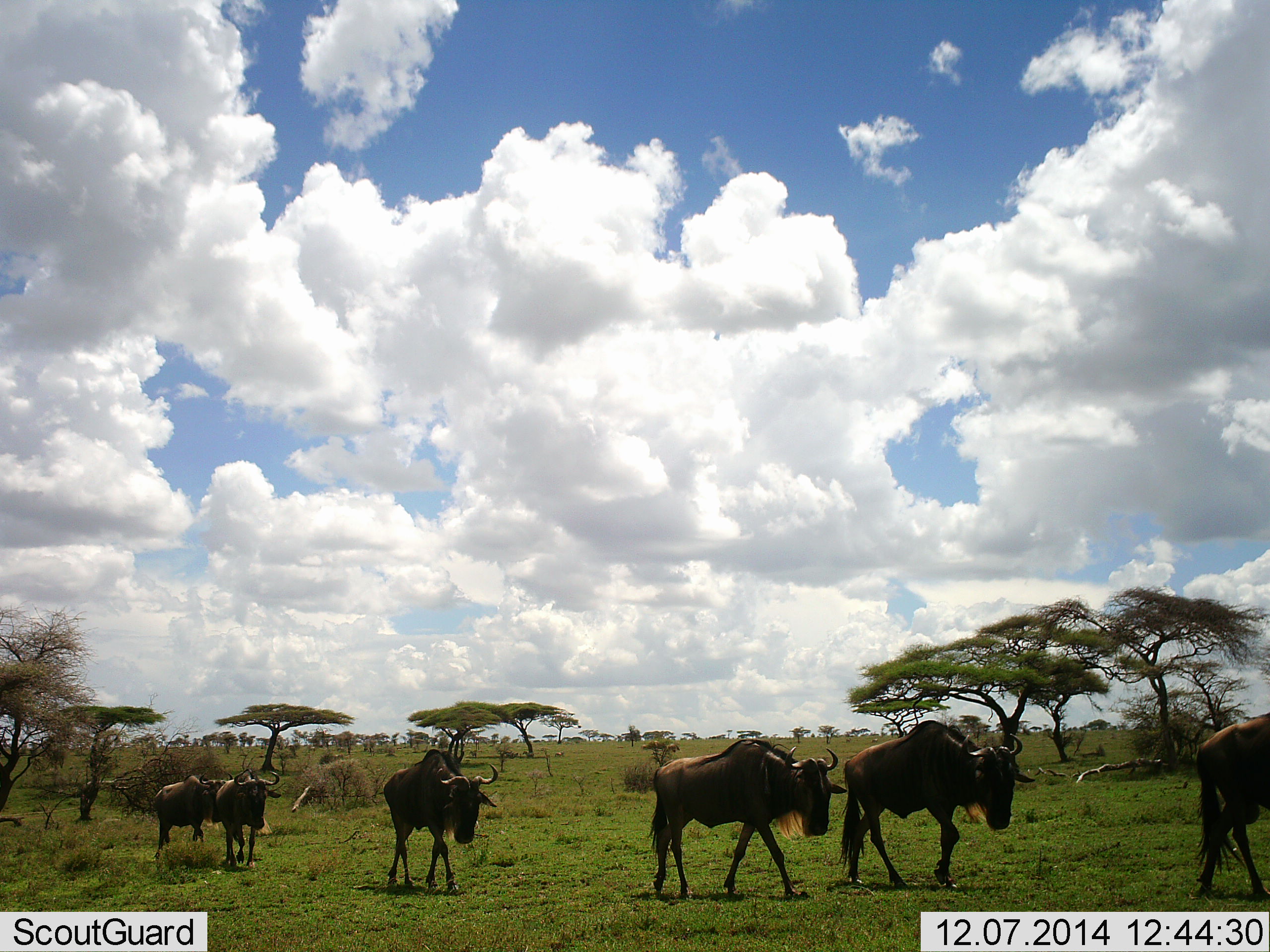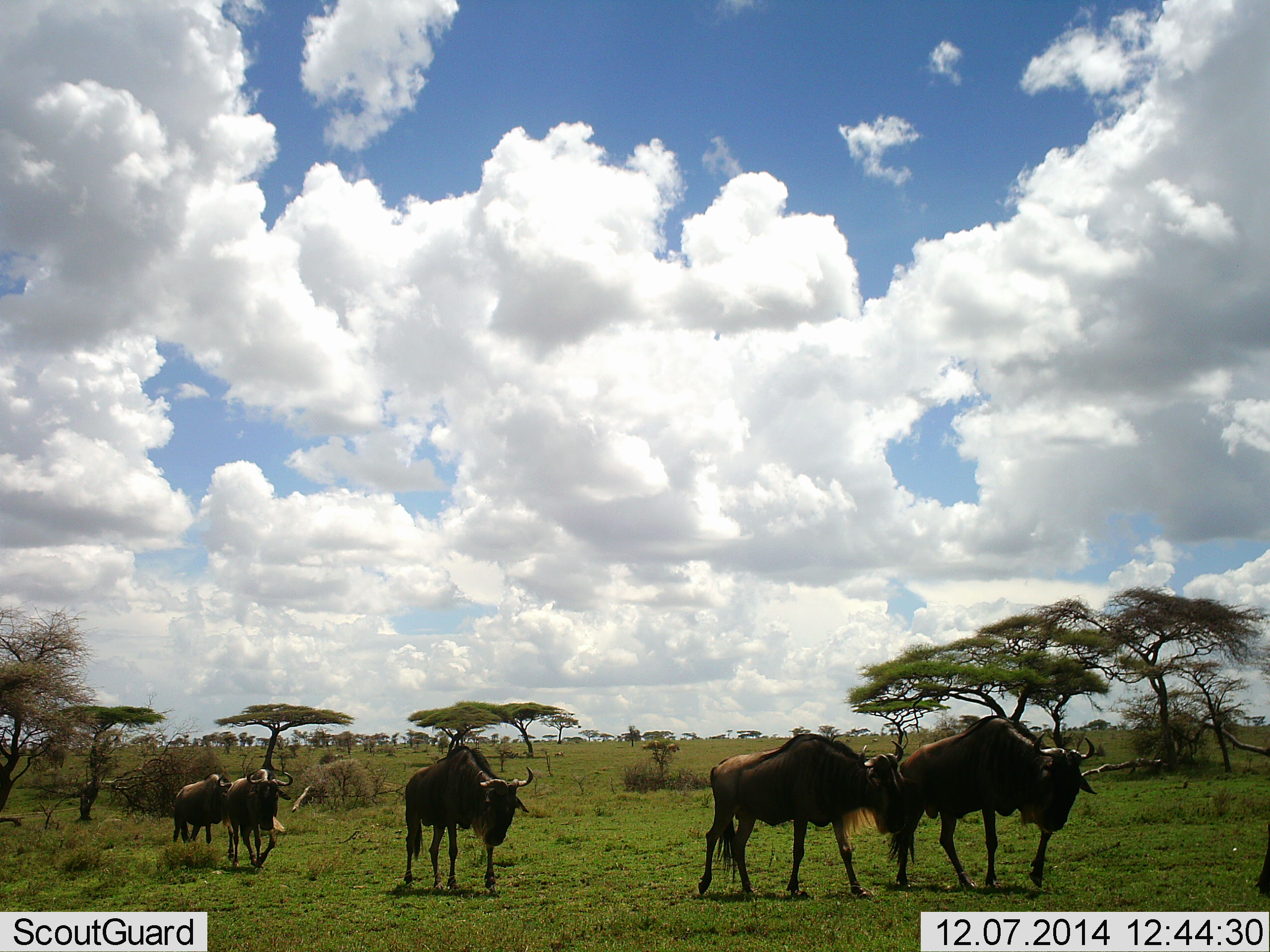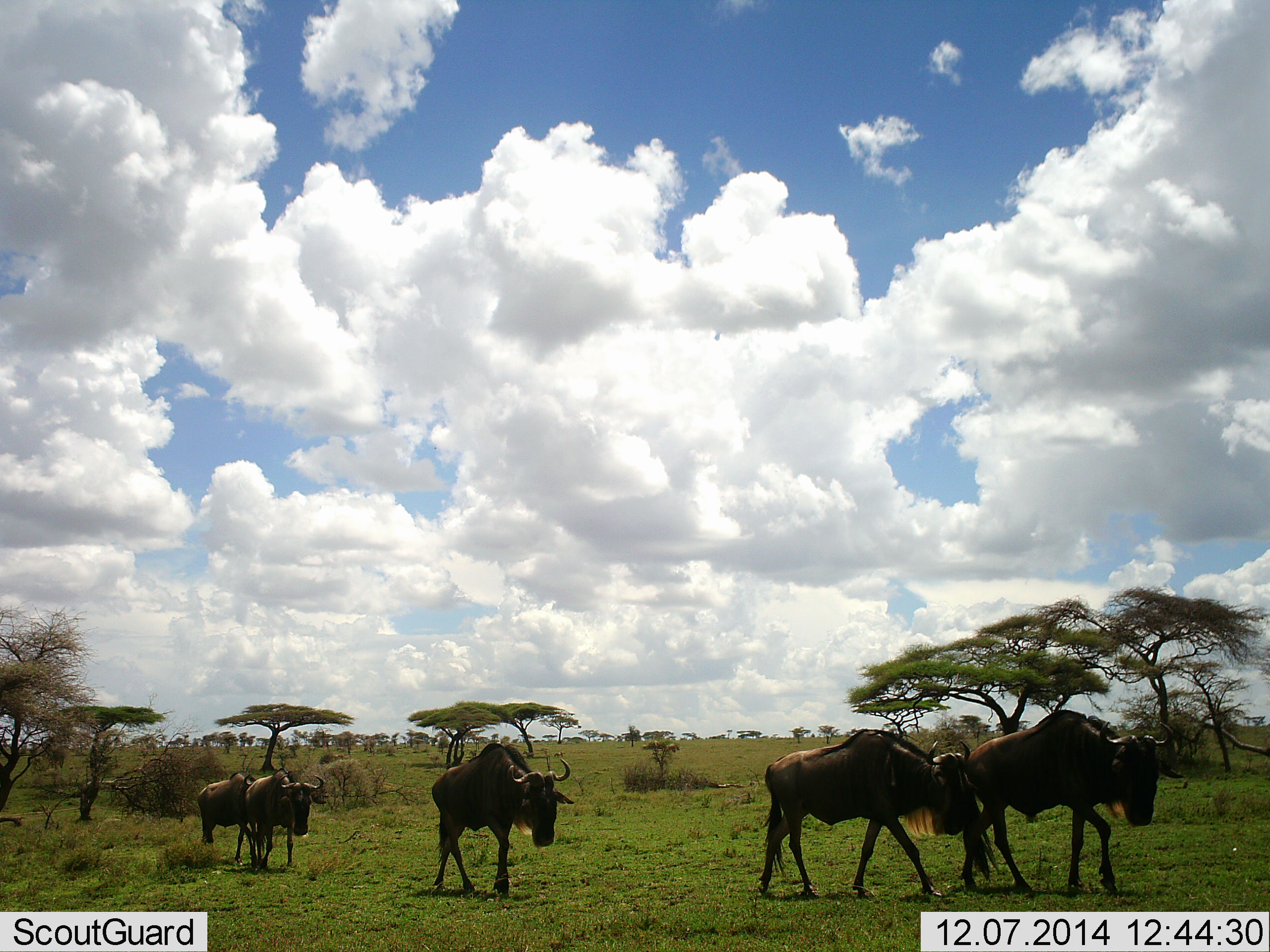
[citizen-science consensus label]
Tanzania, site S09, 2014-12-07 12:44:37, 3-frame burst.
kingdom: Animalia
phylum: Chordata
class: Mammalia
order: Artiodactyla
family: Bovidae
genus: Connochaetes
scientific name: Connochaetes taurinus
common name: blue wildebeest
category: wildebeest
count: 6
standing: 0%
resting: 0%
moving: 100%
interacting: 0%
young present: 0%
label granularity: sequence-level